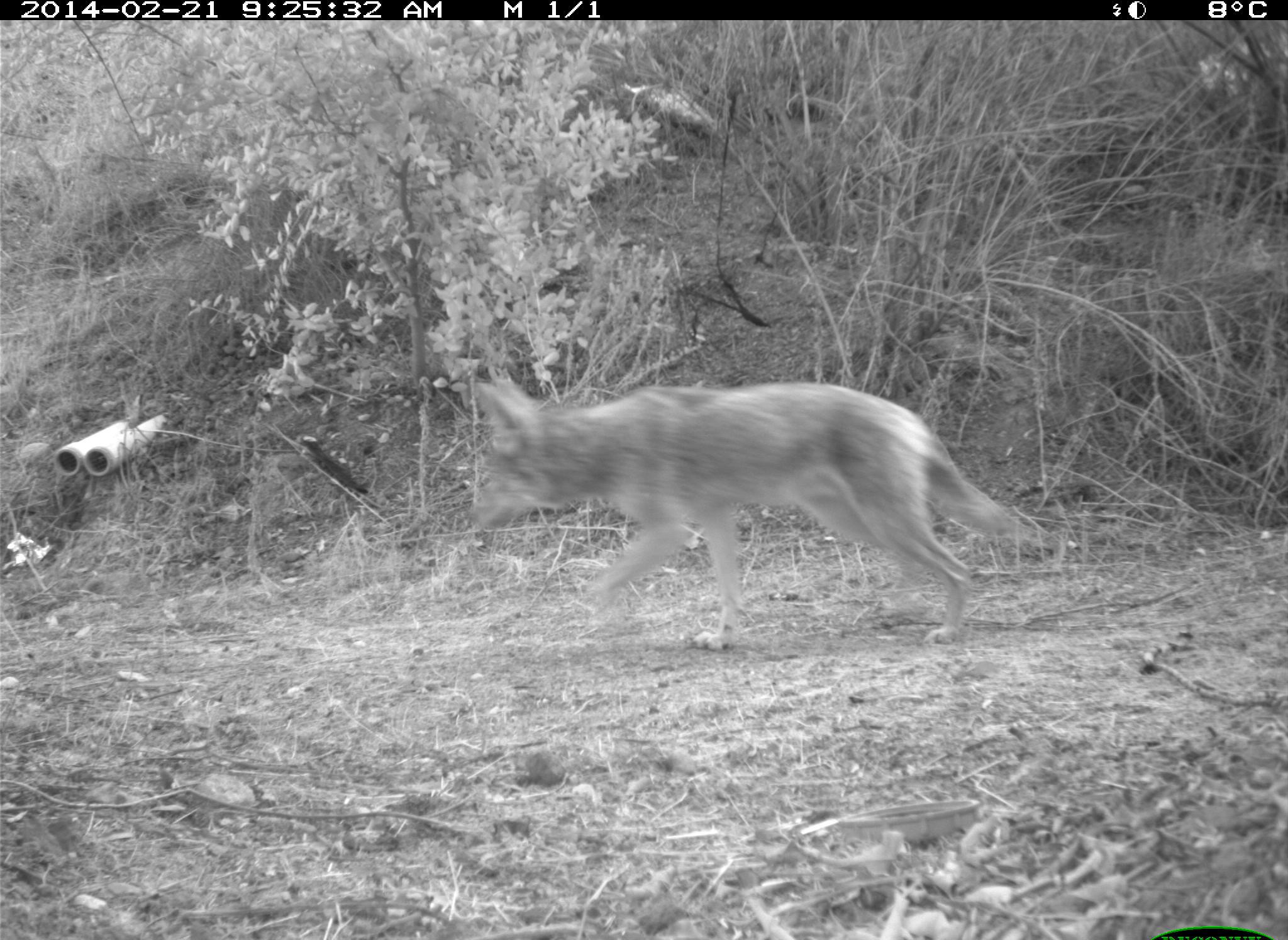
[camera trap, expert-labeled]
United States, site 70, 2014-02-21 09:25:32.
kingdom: Animalia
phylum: Chordata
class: Mammalia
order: Carnivora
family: Canidae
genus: Canis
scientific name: Canis latrans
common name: coyote